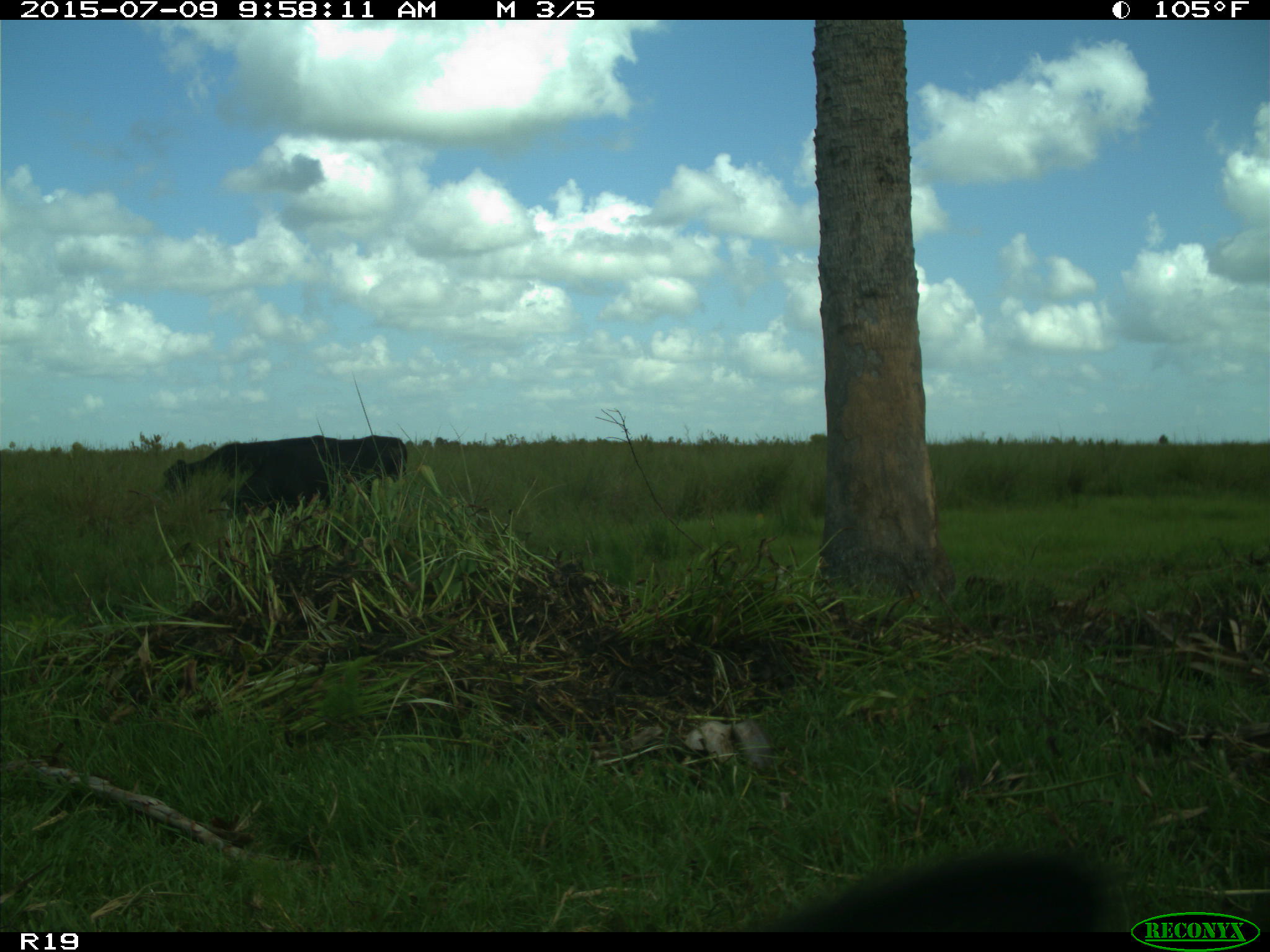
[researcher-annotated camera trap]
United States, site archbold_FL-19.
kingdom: Animalia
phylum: Chordata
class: Mammalia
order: Artiodactyla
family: Bovidae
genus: Bos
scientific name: Bos taurus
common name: domestic cow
Bos taurus (domestic cow).